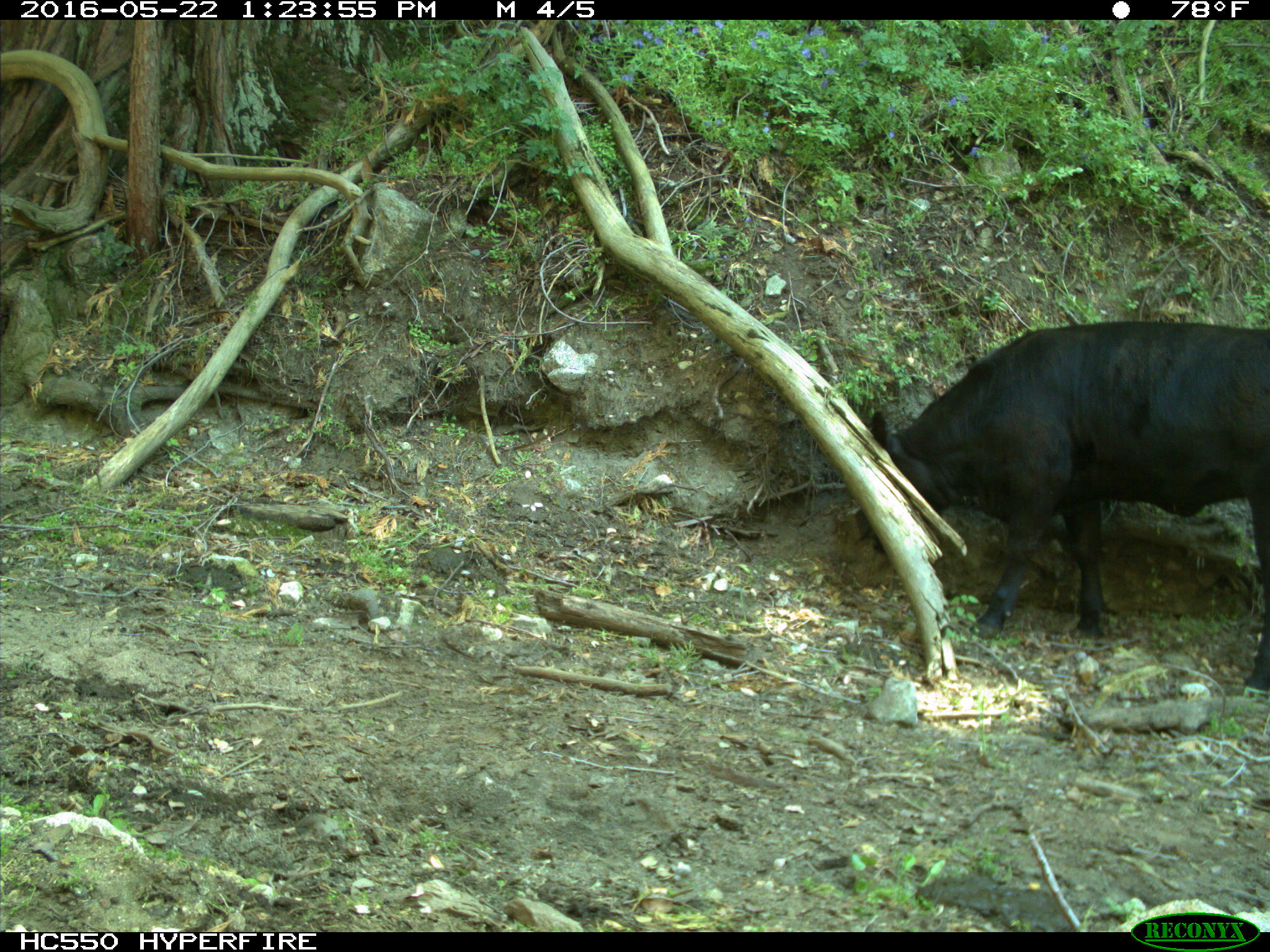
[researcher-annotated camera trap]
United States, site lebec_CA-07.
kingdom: Animalia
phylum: Chordata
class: Mammalia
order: Artiodactyla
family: Bovidae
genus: Bos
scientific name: Bos taurus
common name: domestic cow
Bos taurus (domestic cow).